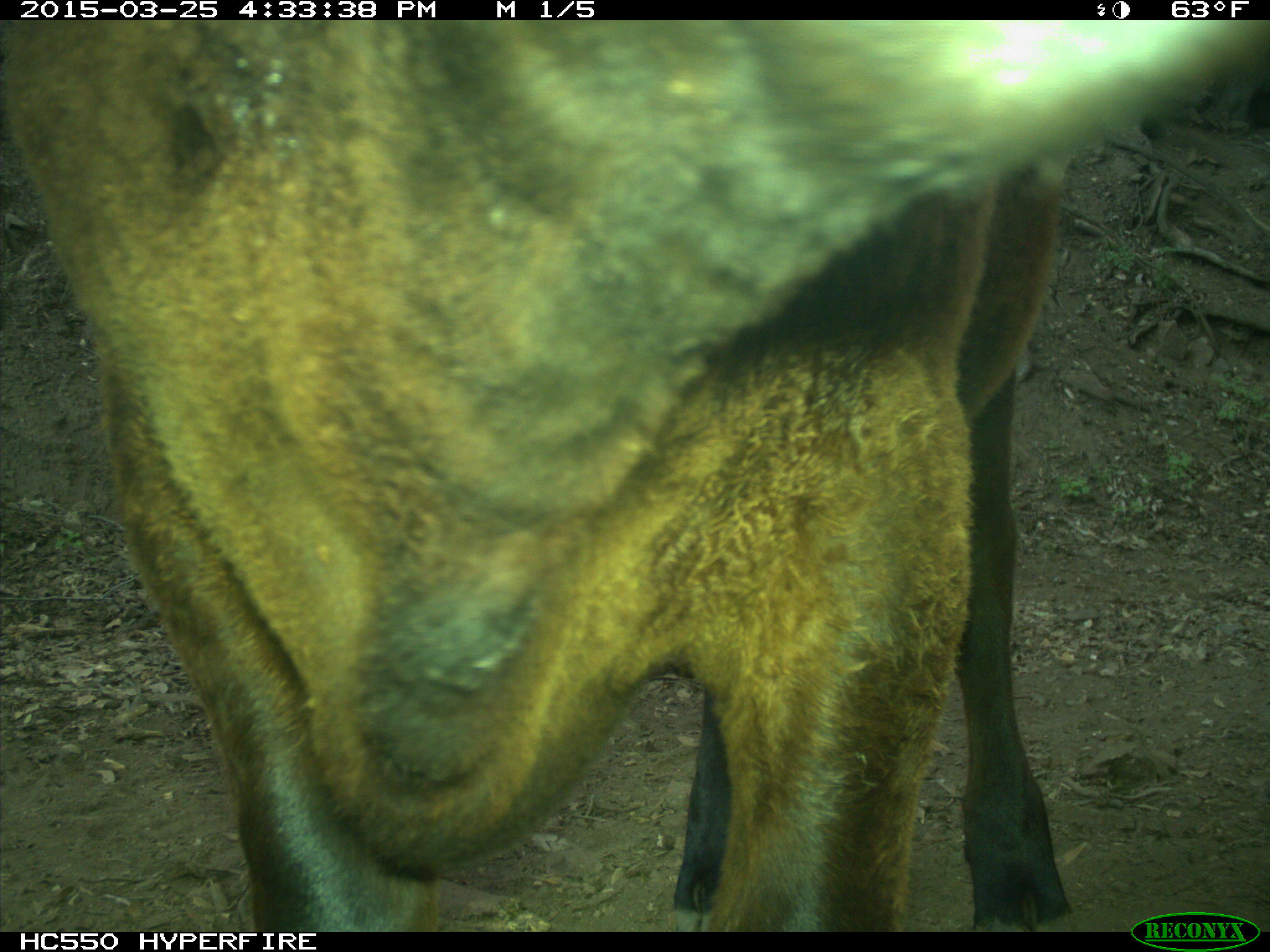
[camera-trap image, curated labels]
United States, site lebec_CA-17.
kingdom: Animalia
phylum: Chordata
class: Mammalia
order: Artiodactyla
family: Bovidae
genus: Bos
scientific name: Bos taurus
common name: domestic cow